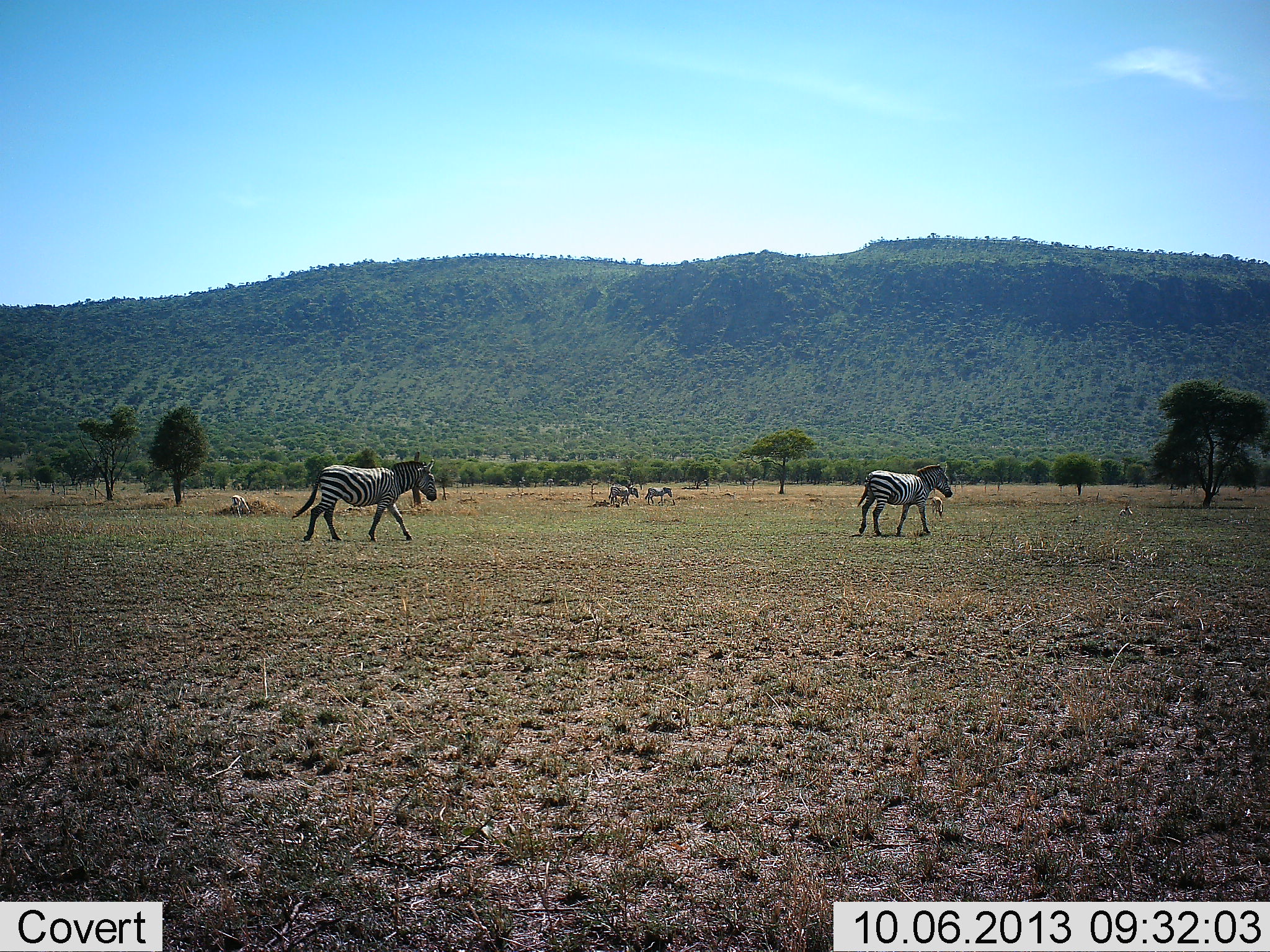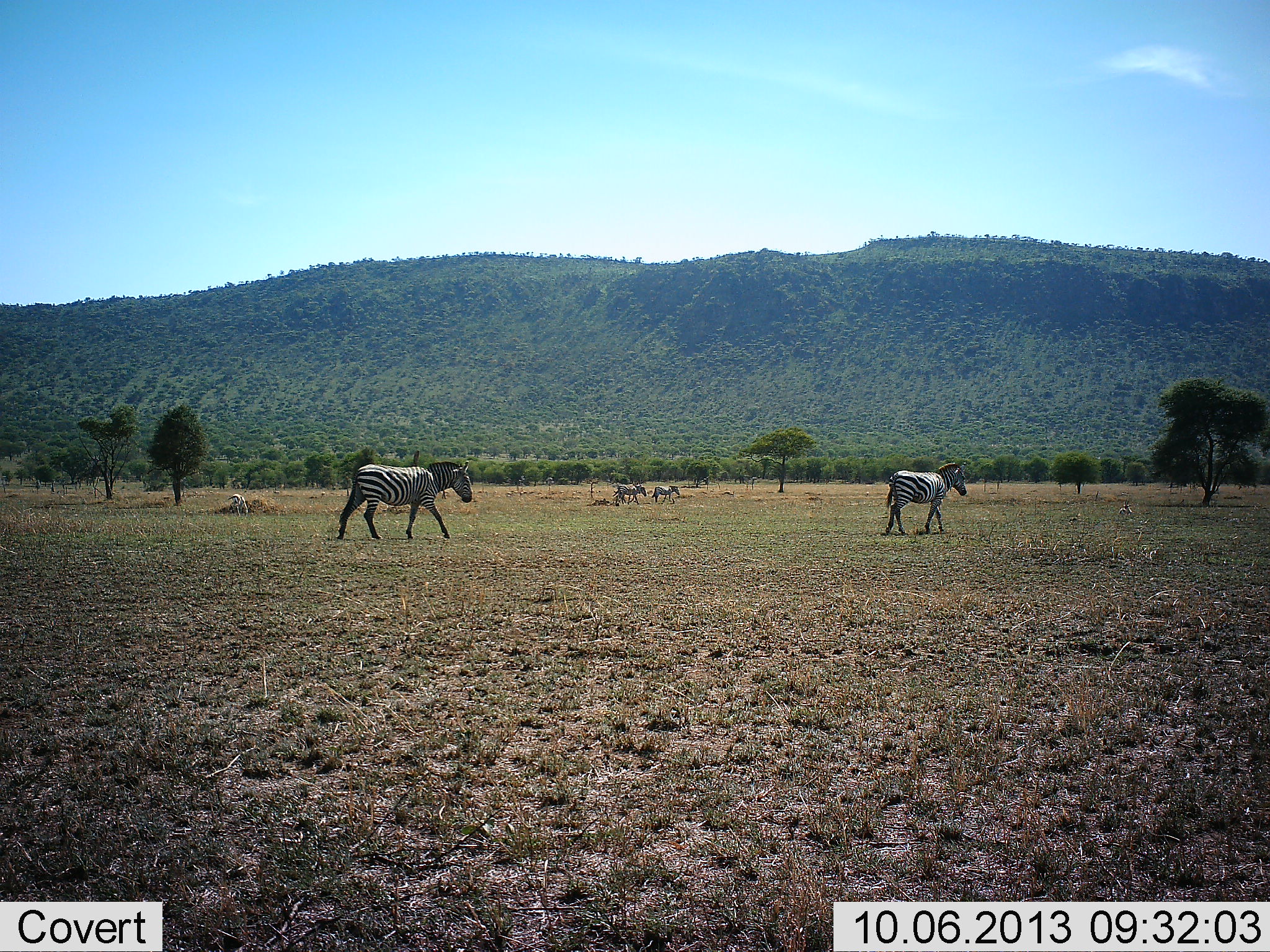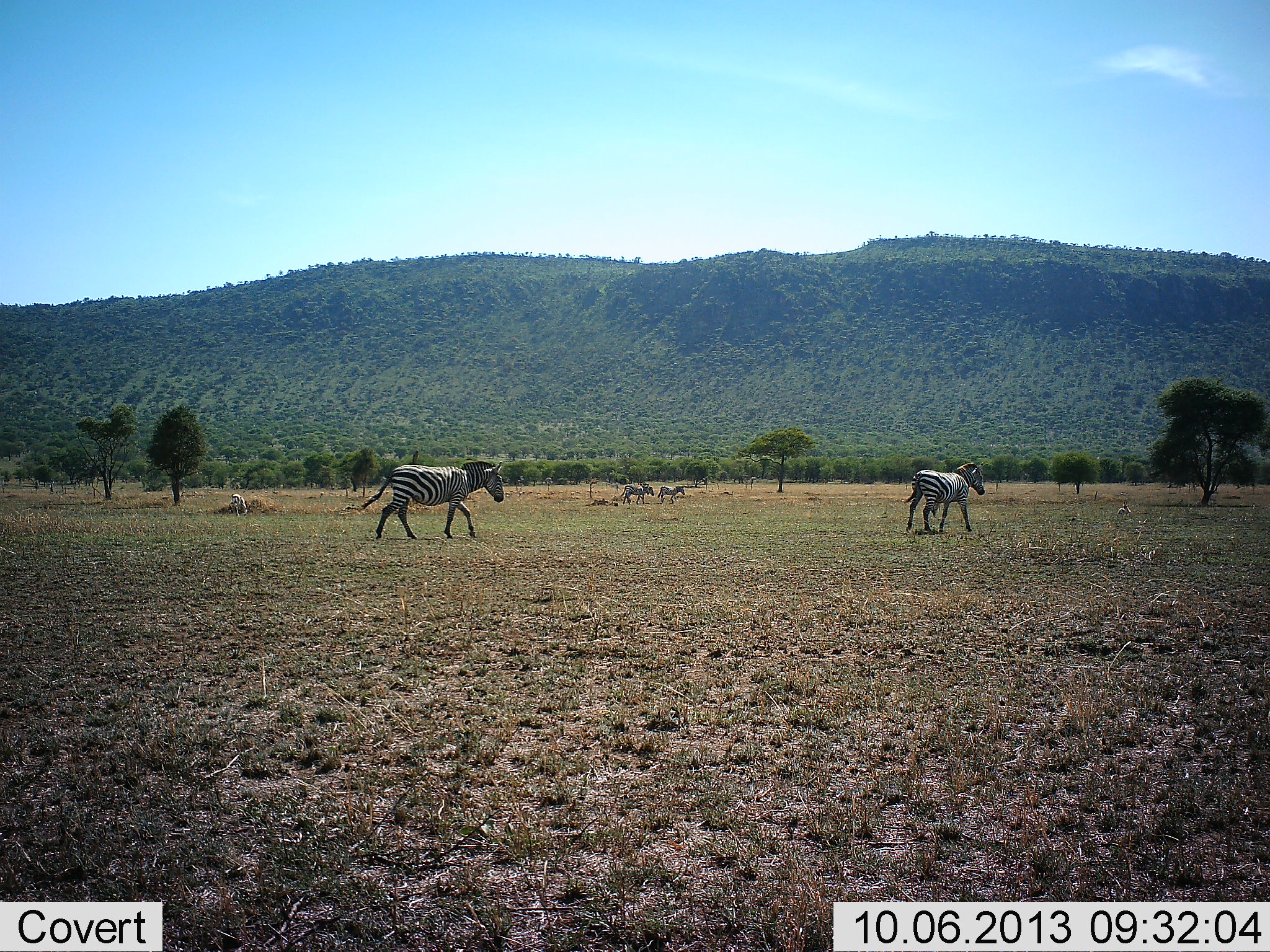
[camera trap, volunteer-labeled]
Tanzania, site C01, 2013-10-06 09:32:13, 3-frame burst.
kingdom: Animalia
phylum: Chordata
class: Mammalia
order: Perissodactyla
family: Equidae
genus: Equus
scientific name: Equus quagga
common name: plains zebra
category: zebra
Zebra (plains zebra) (Equus quagga), count 4. Behavior (volunteer vote fractions): standing 8%, resting 0%, moving 100%, interacting 0%. Young present (vote fraction): 0%. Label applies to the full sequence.